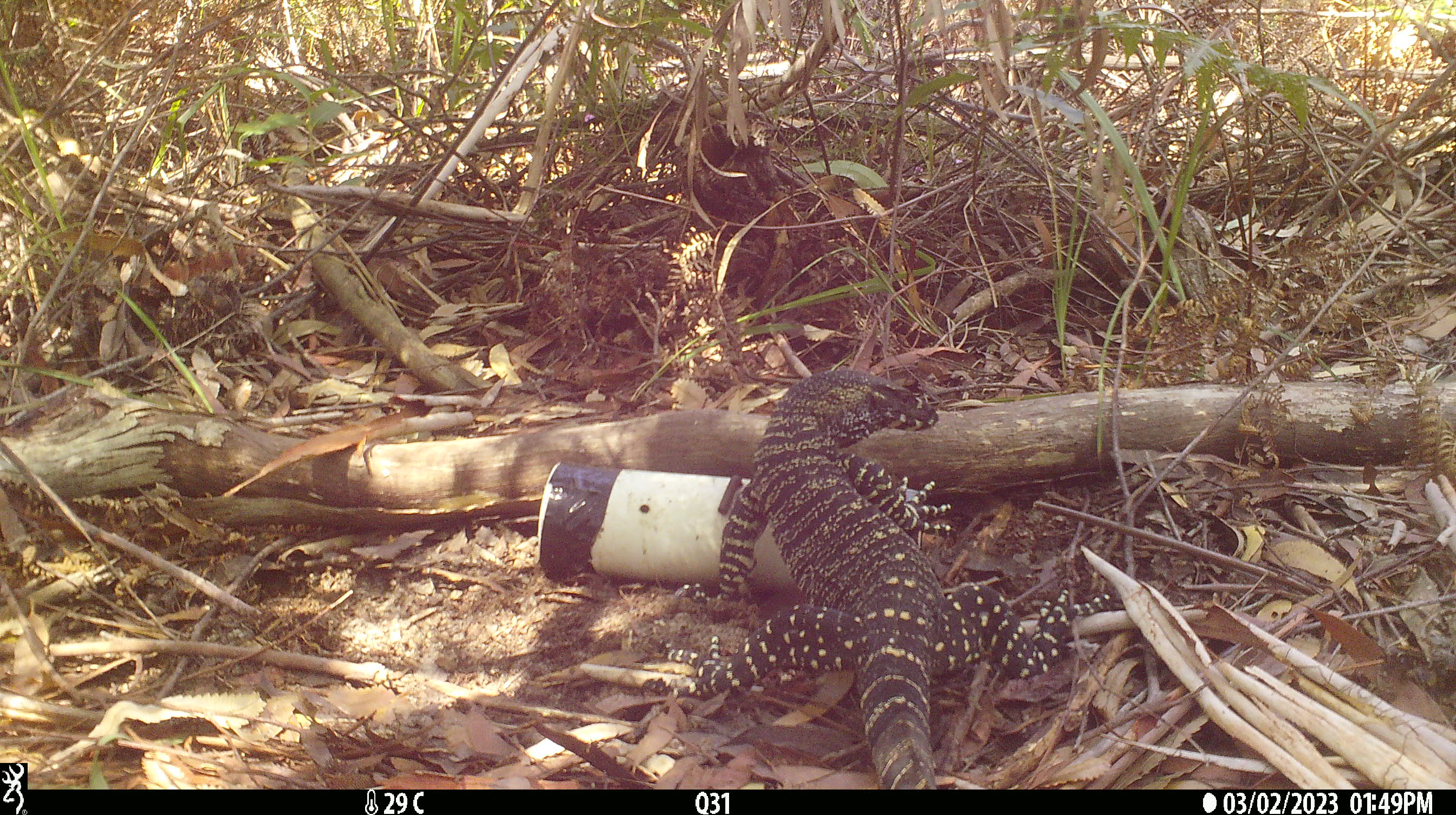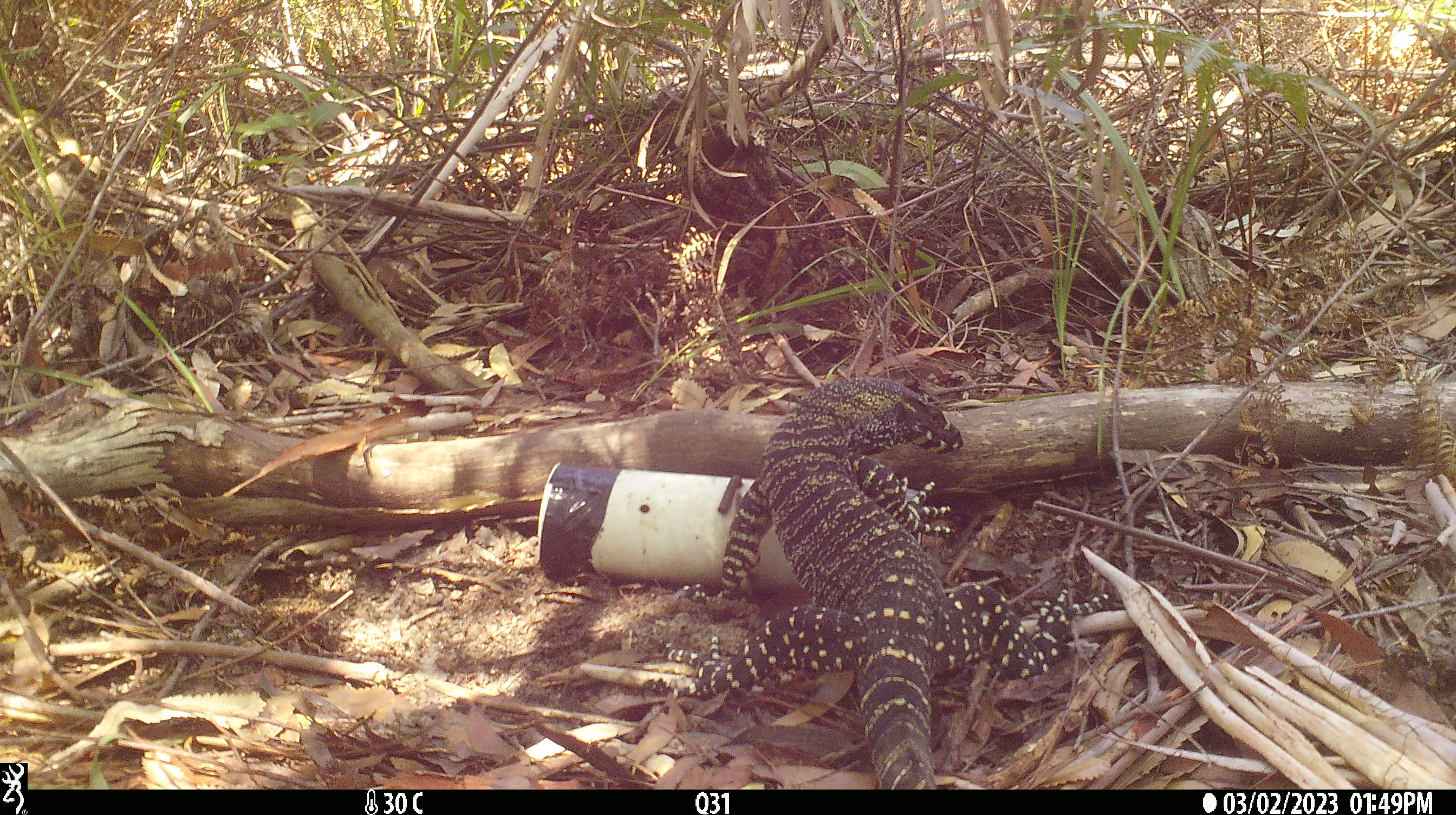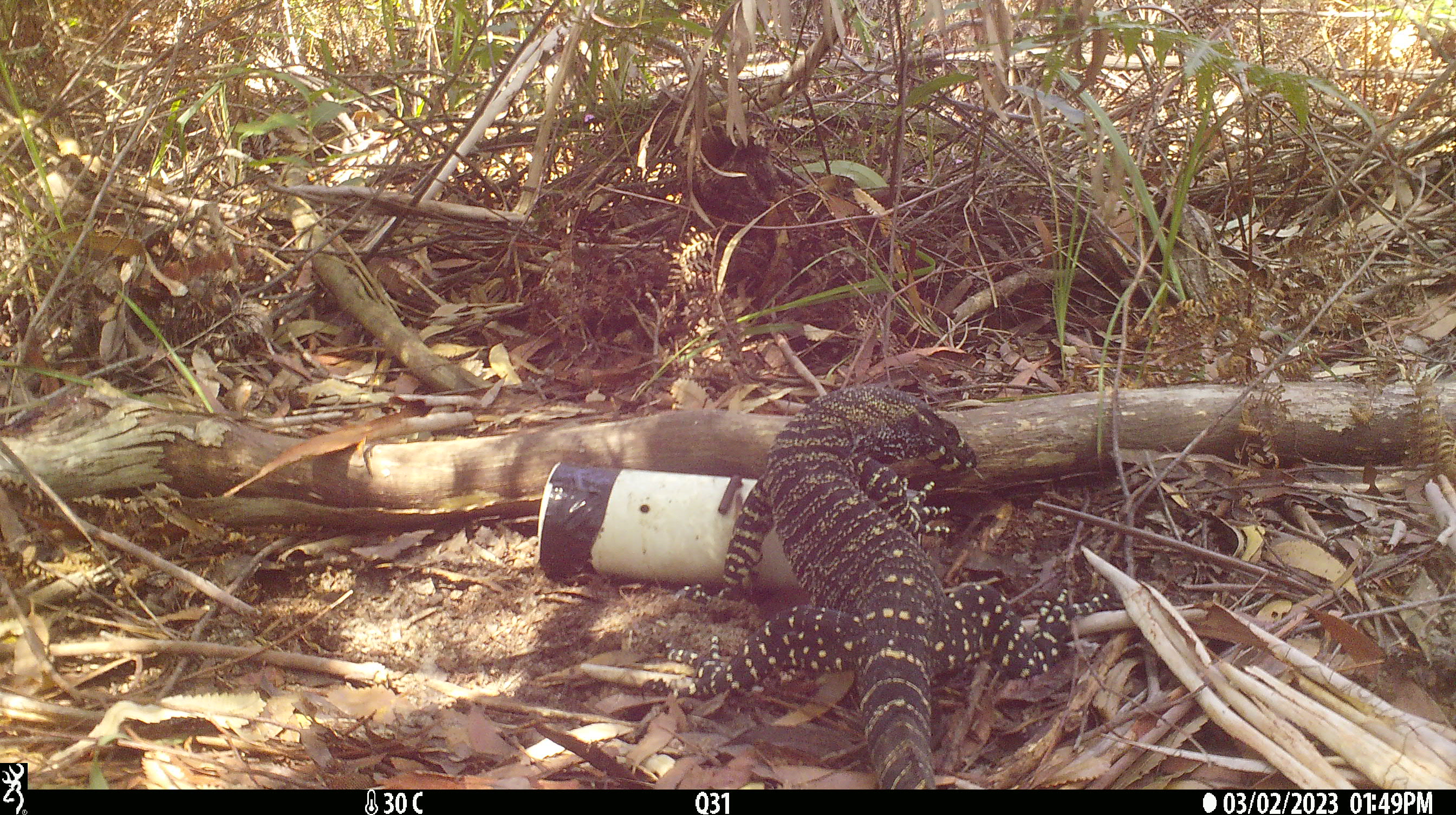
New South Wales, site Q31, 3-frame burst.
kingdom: Animalia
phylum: Chordata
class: Reptilia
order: Squamata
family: Varanidae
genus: Varanus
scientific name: Varanus varius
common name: lace monitor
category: goanna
Goanna (lace monitor) (Varanus varius).